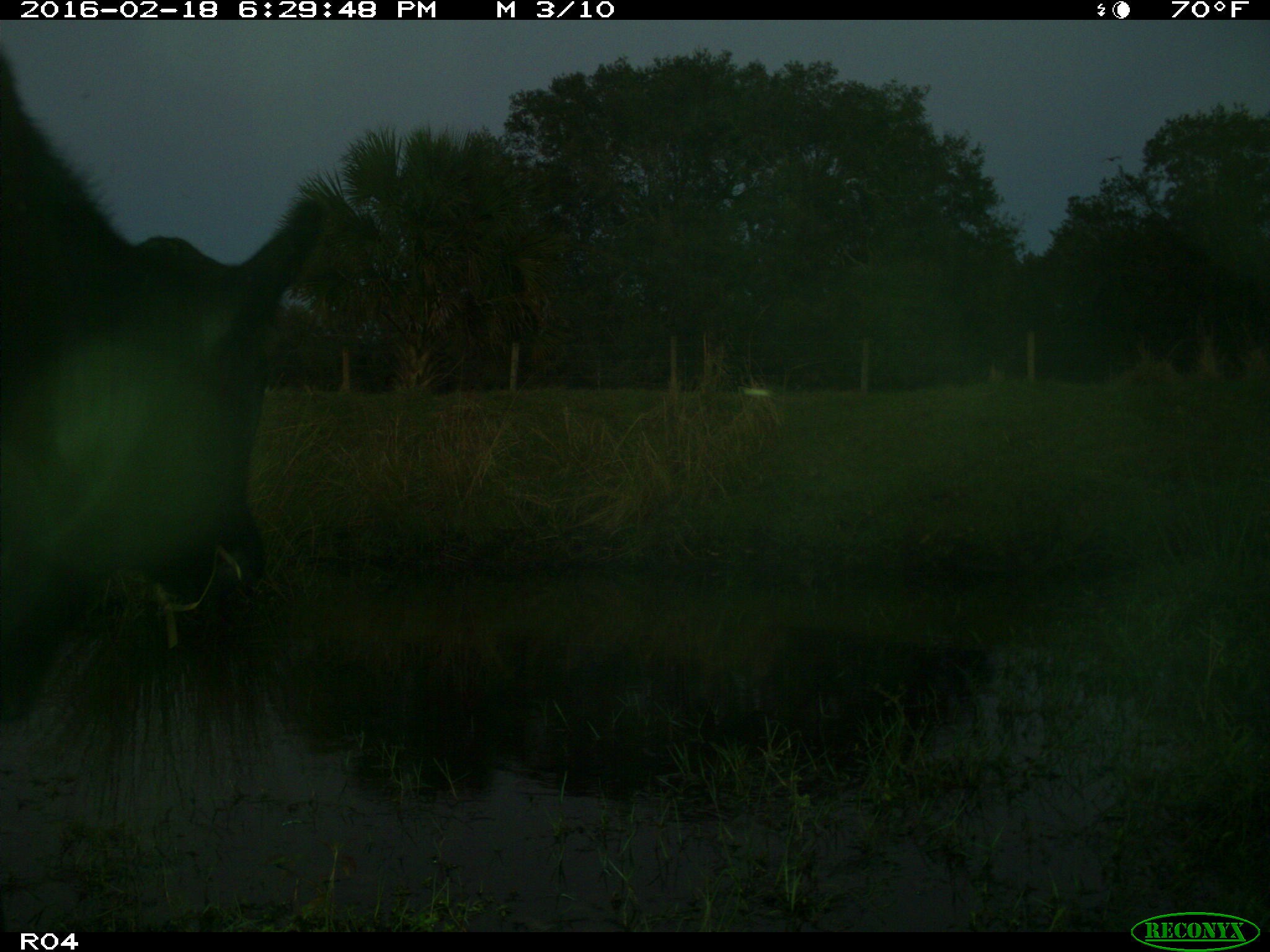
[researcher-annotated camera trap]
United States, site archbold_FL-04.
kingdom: Animalia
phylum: Chordata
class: Mammalia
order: Artiodactyla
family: Bovidae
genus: Bos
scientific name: Bos taurus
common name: domestic cow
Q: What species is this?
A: Bos taurus (domestic cow).